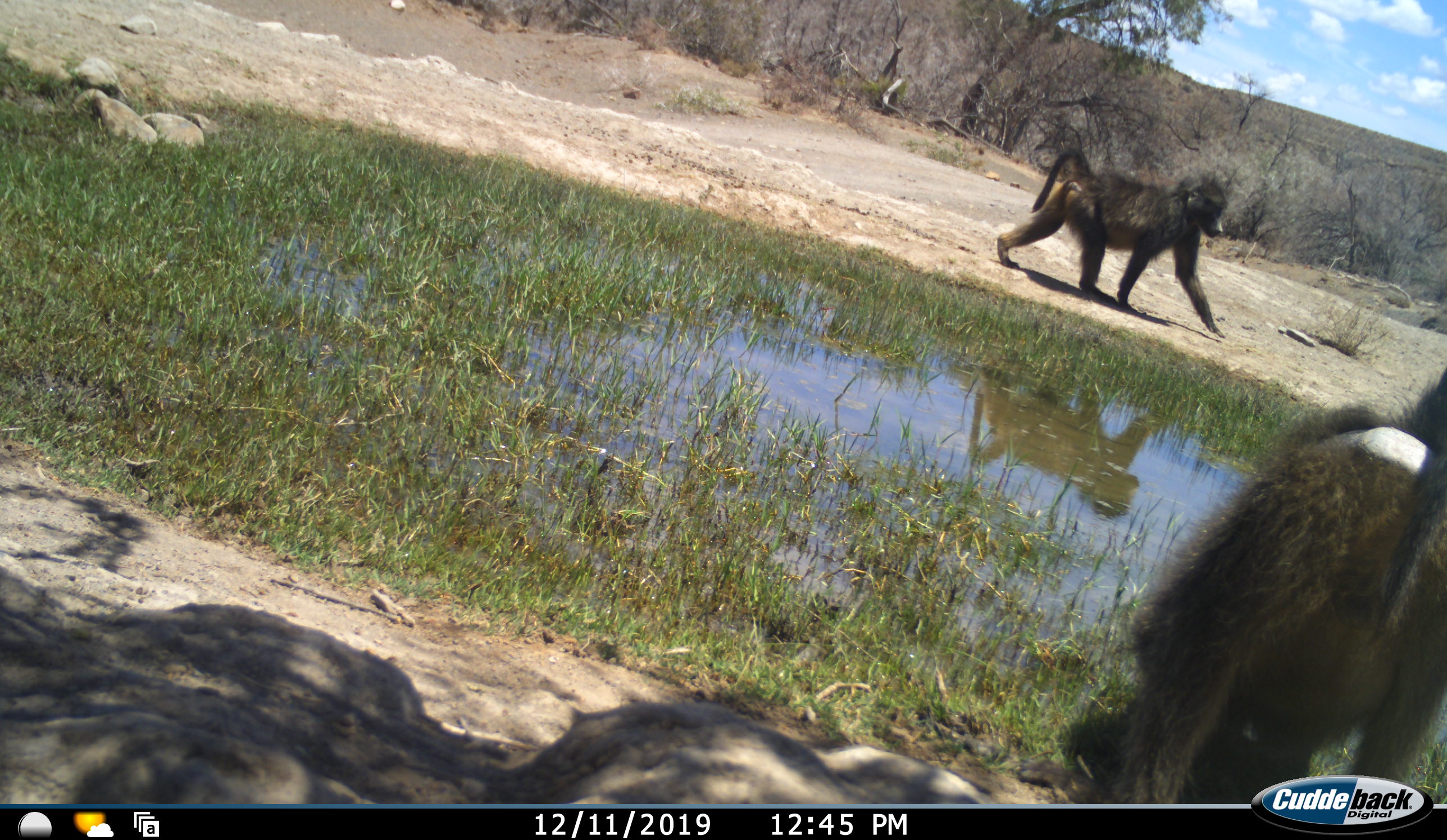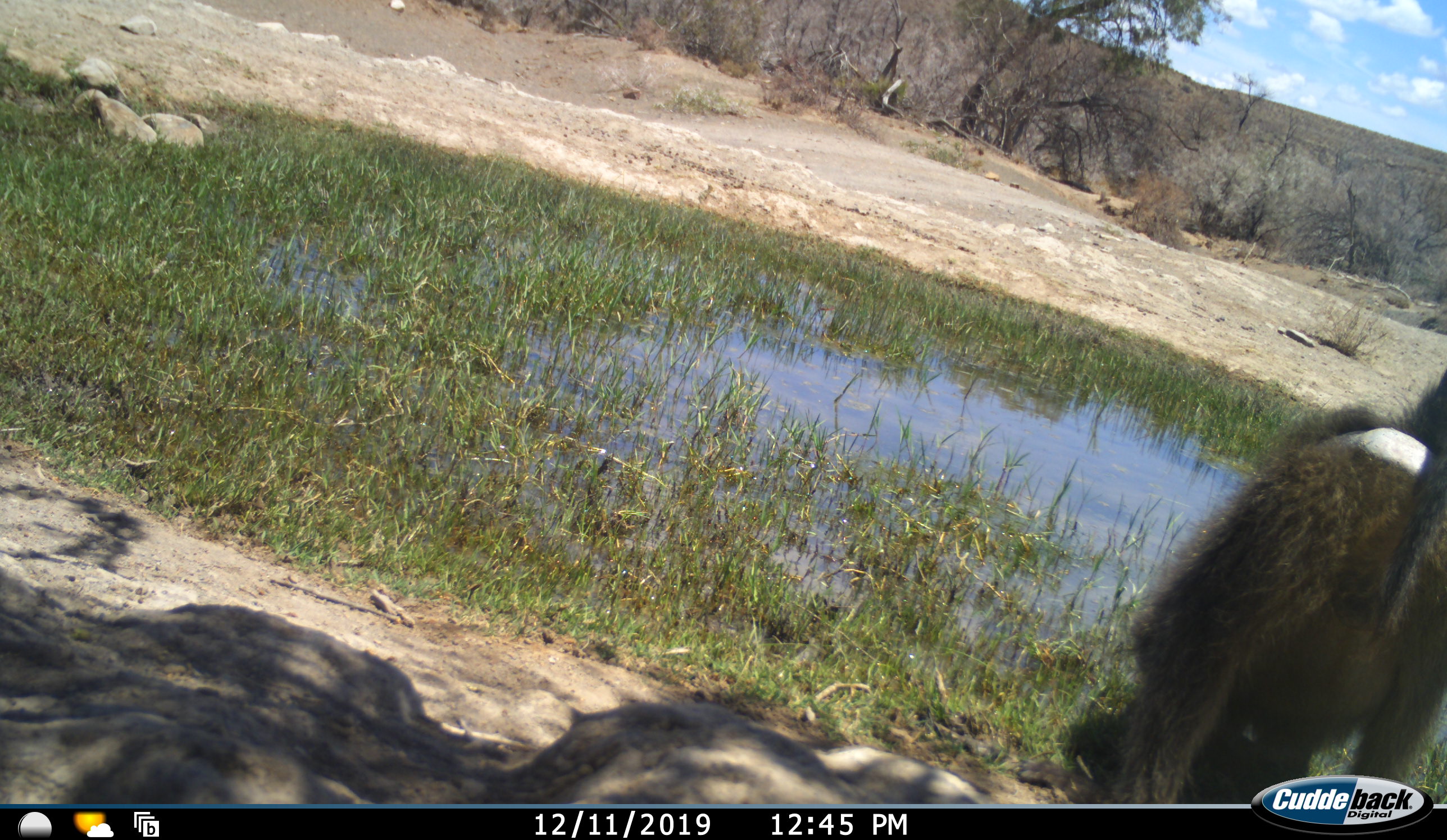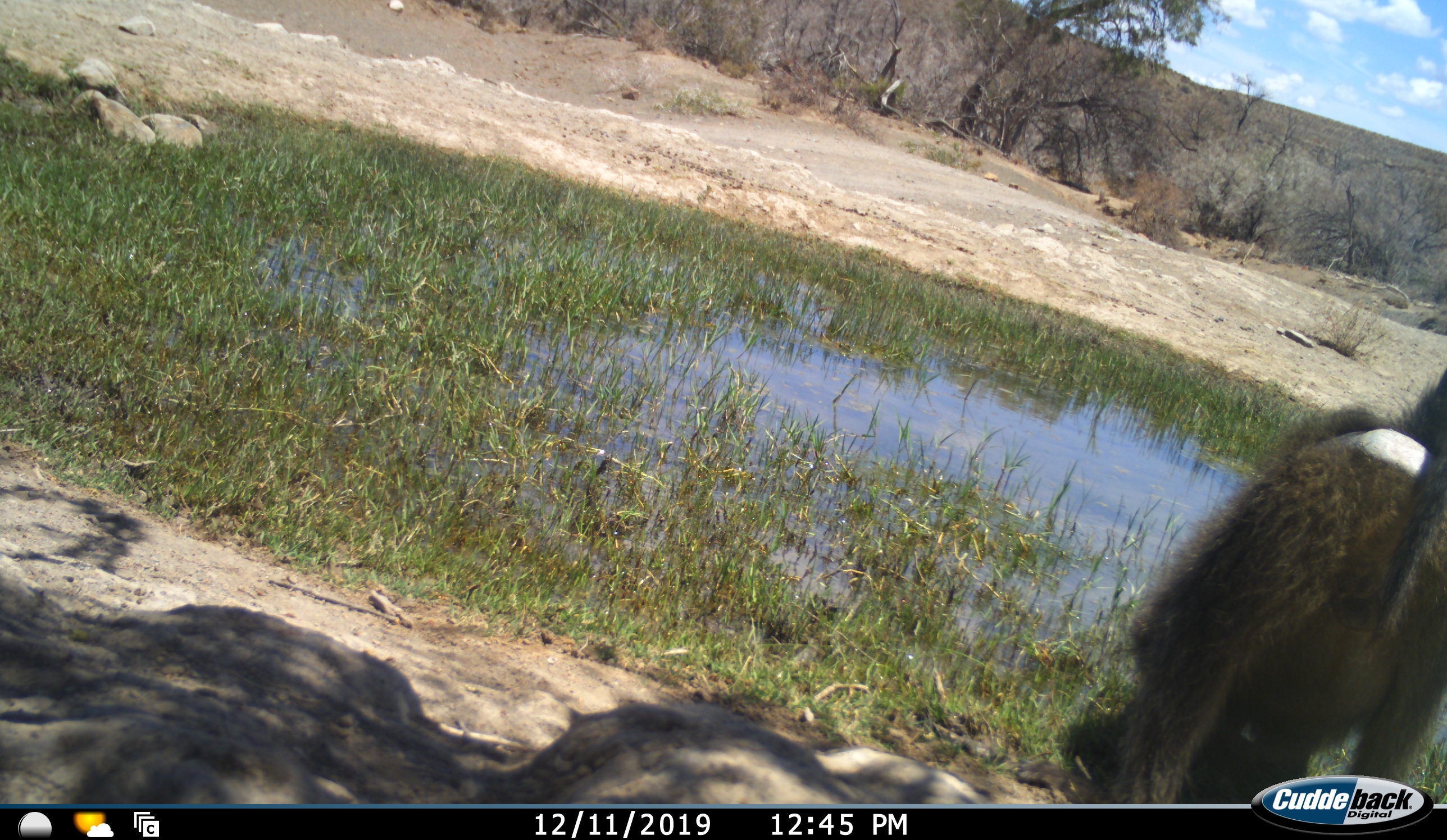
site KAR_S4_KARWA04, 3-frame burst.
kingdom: Animalia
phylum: Chordata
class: Mammalia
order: Primates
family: Cercopithecidae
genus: Papio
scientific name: Papio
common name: baboon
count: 2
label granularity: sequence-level